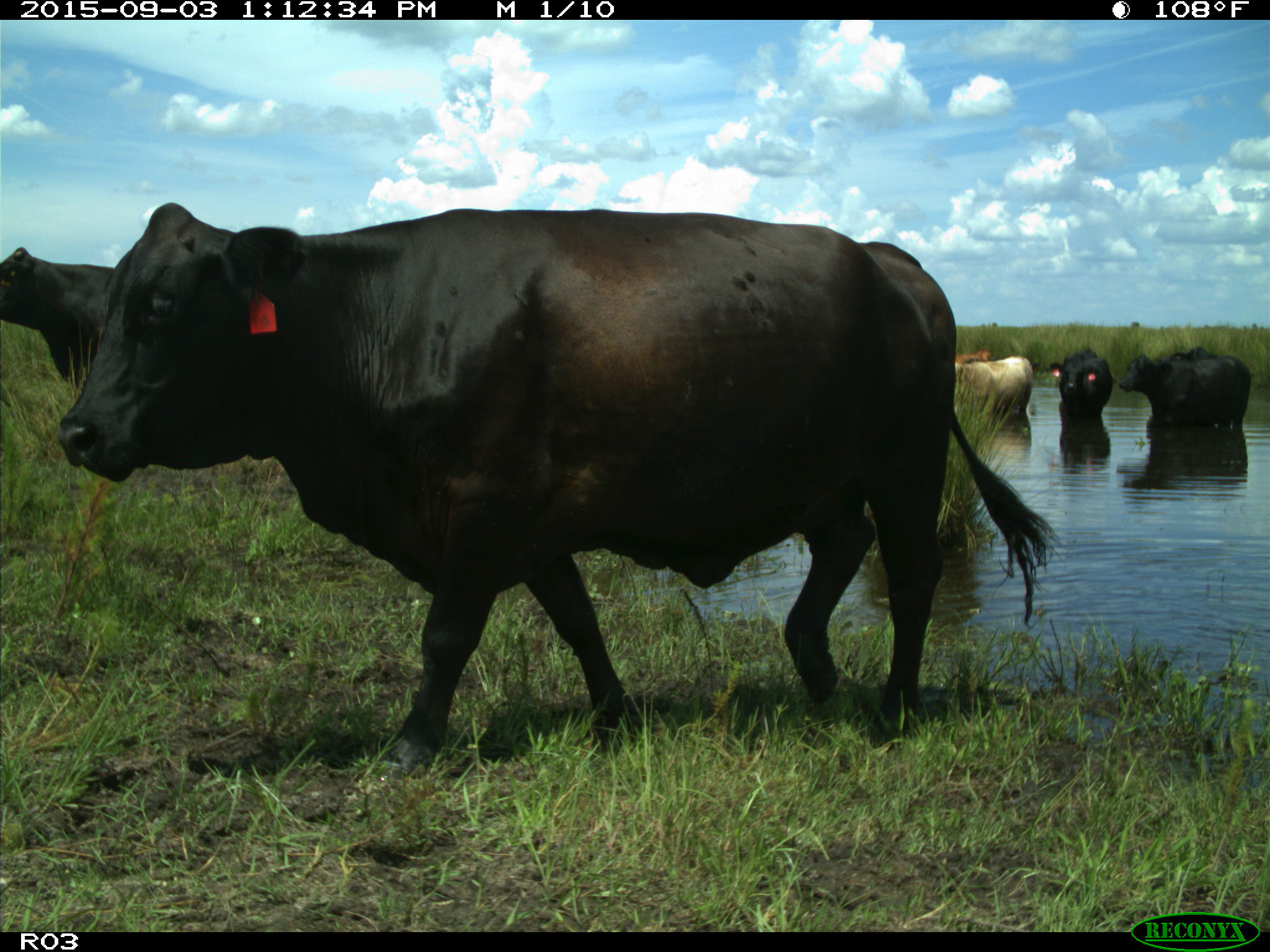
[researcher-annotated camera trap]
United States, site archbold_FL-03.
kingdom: Animalia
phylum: Chordata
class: Mammalia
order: Artiodactyla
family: Bovidae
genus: Bos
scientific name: Bos taurus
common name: domestic cow